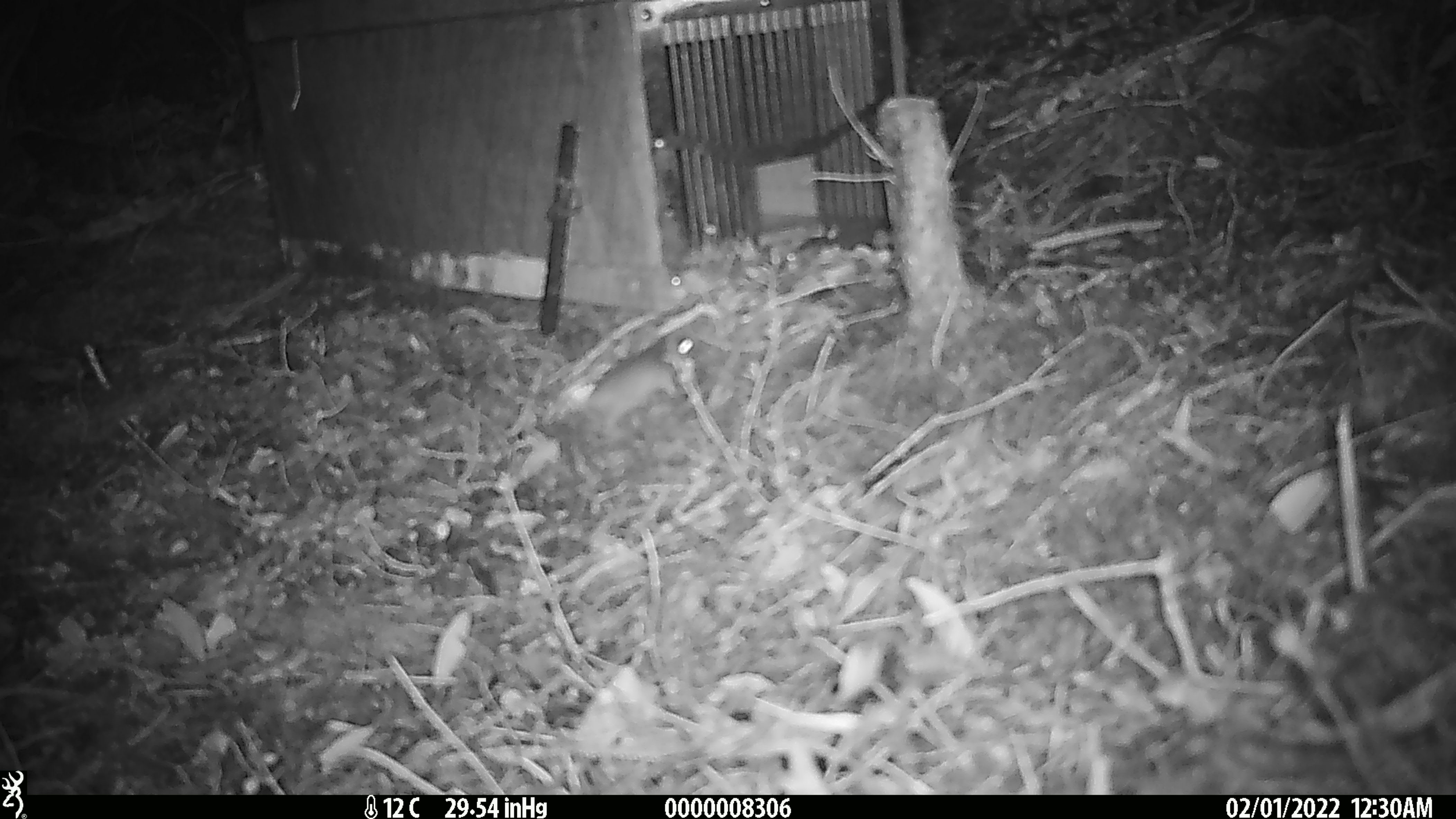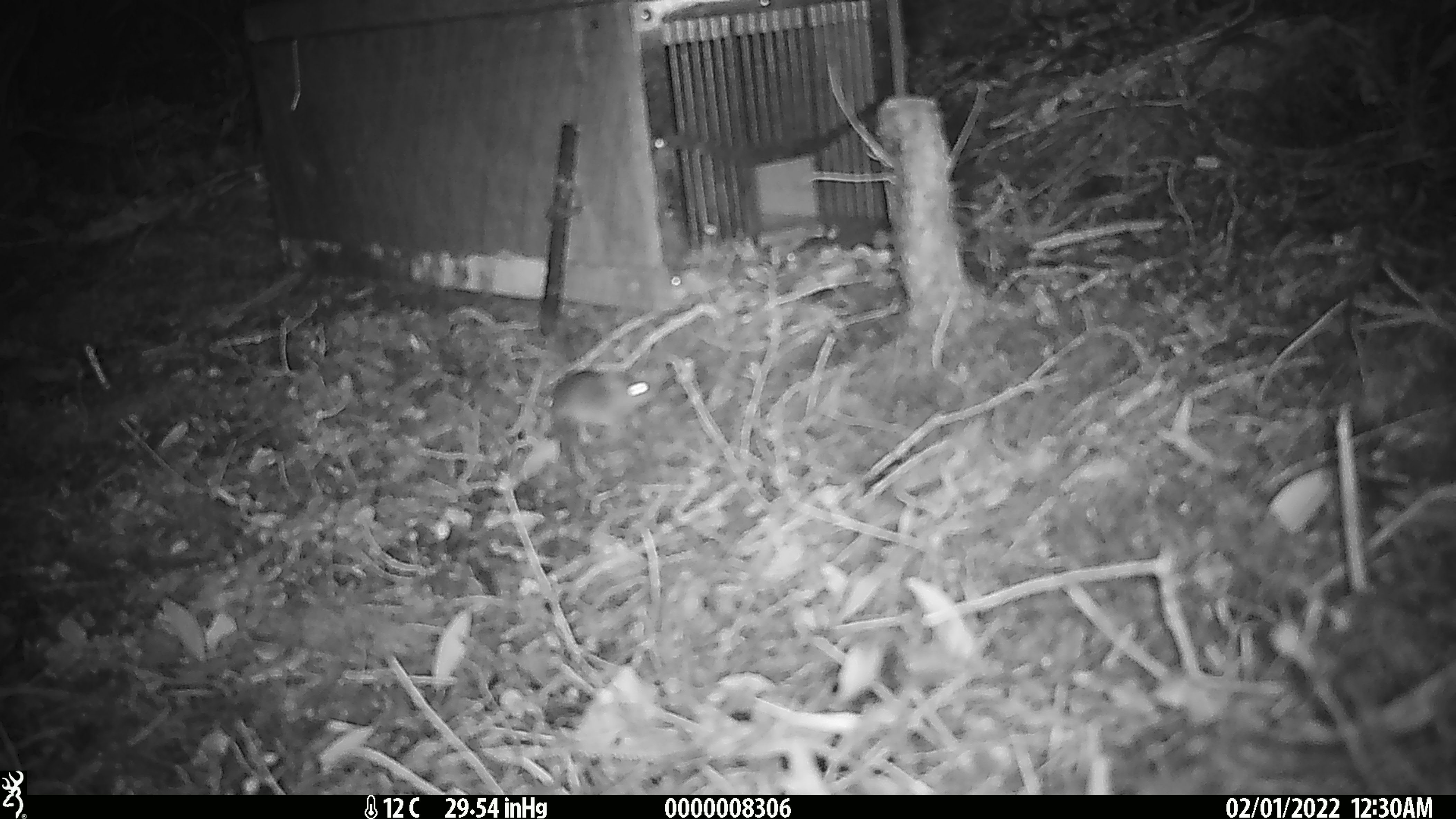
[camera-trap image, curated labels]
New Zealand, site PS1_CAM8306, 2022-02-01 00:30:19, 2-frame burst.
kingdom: Animalia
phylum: Chordata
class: Mammalia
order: Rodentia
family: Muridae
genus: Mus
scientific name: Mus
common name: mouse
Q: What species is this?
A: Mouse (Mus).